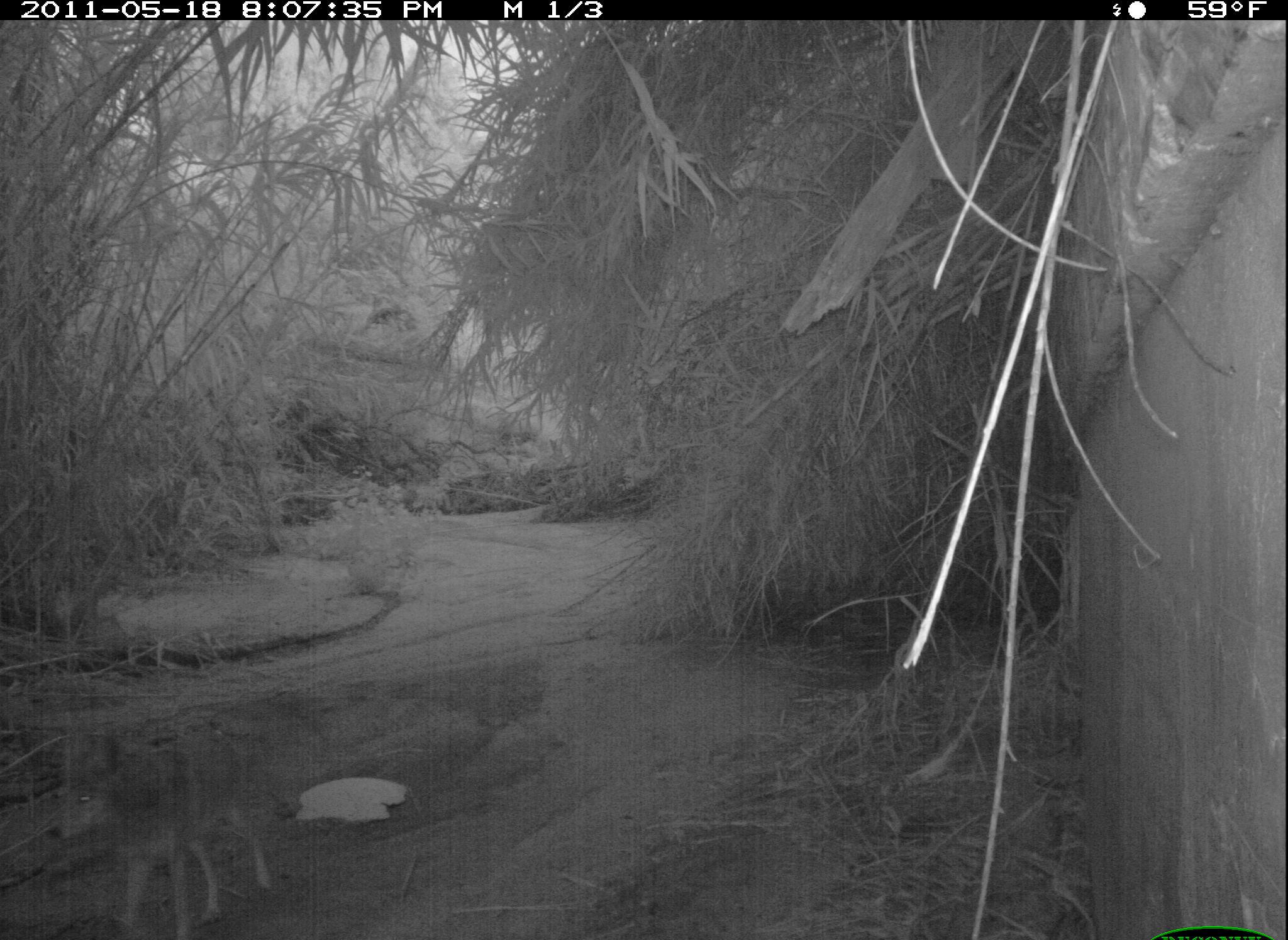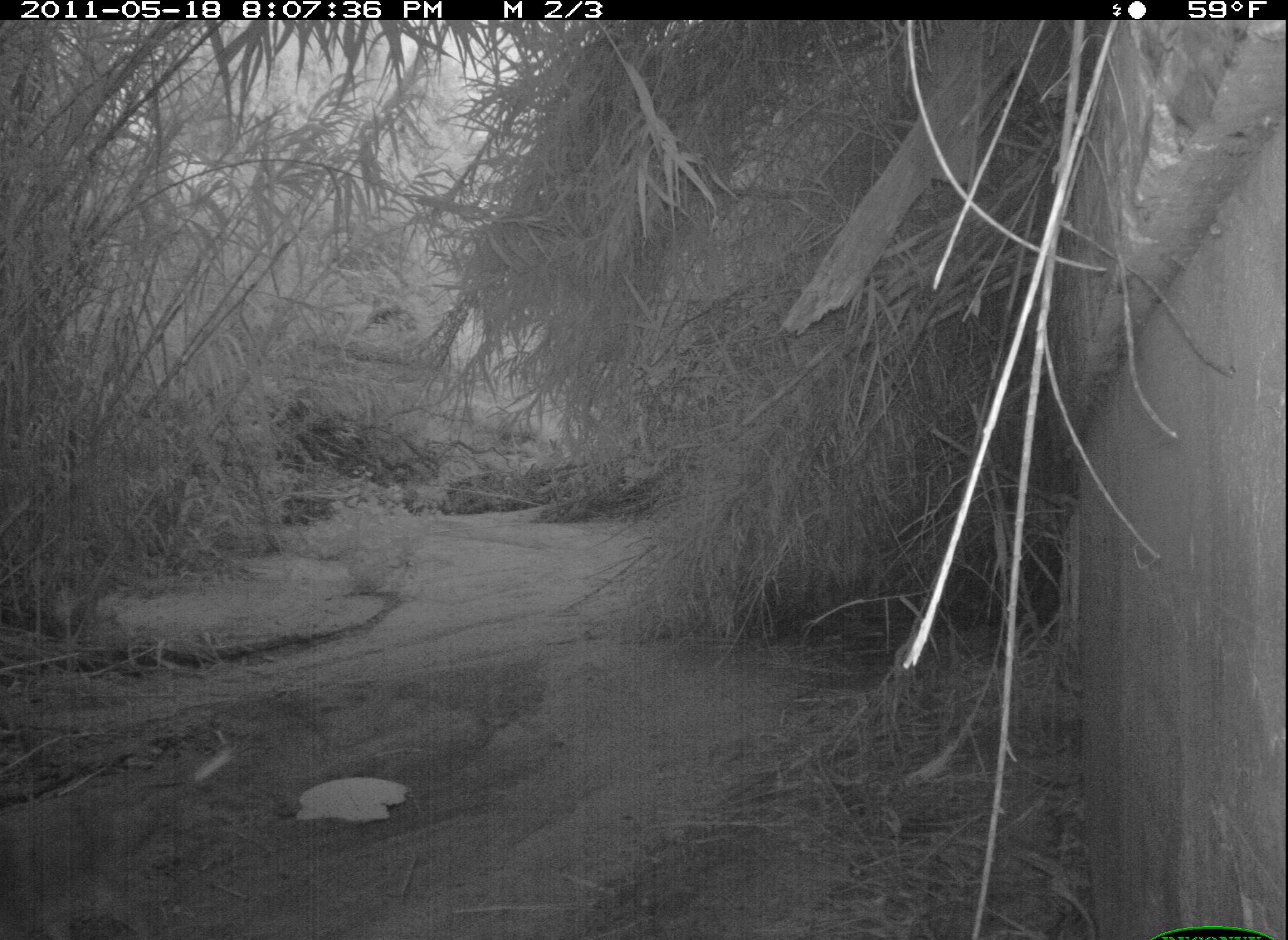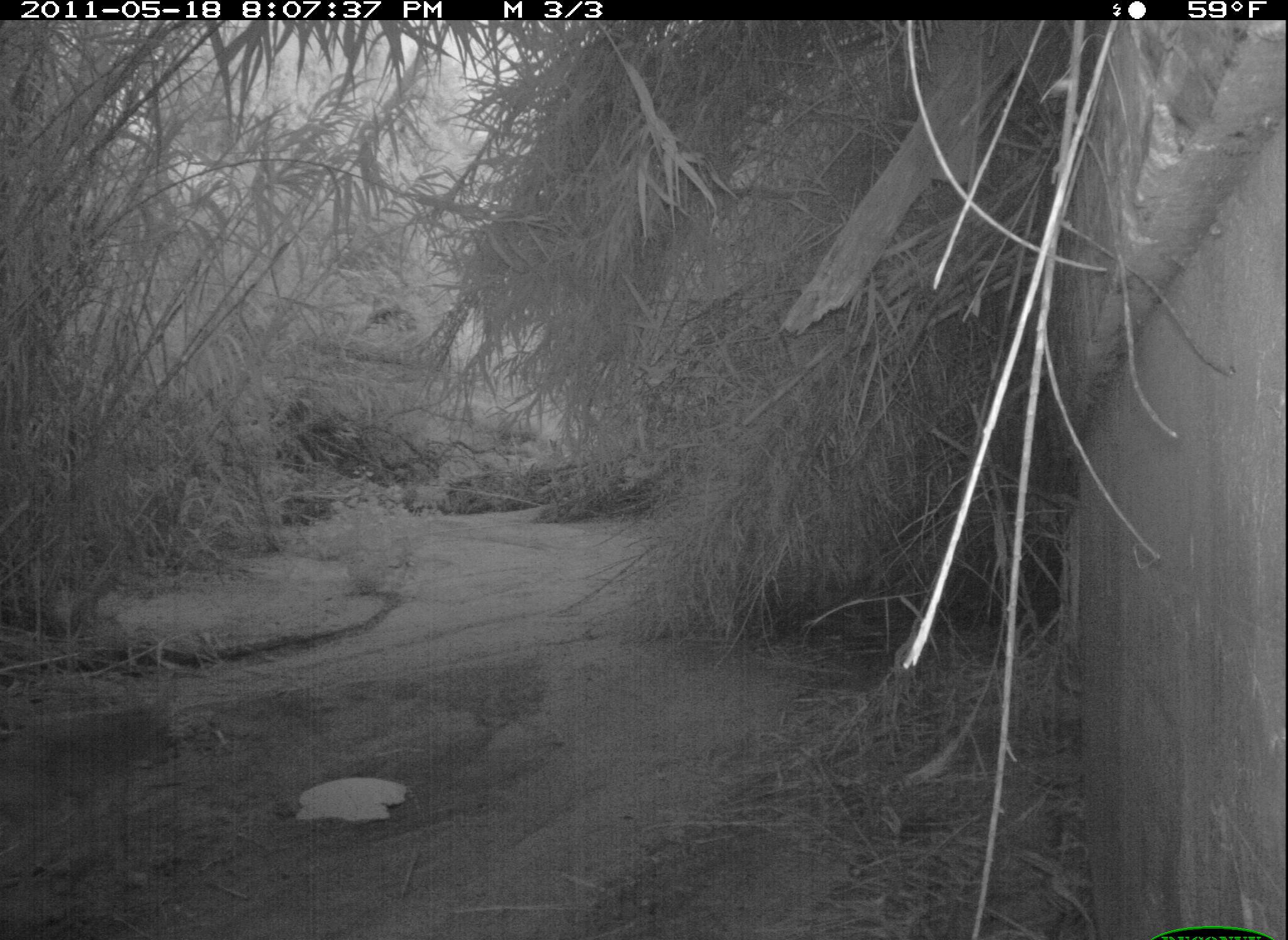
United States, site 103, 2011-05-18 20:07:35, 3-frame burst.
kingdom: Animalia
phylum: Chordata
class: Mammalia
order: Carnivora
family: Canidae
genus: Canis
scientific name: Canis latrans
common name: coyote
Coyote (Canis latrans).